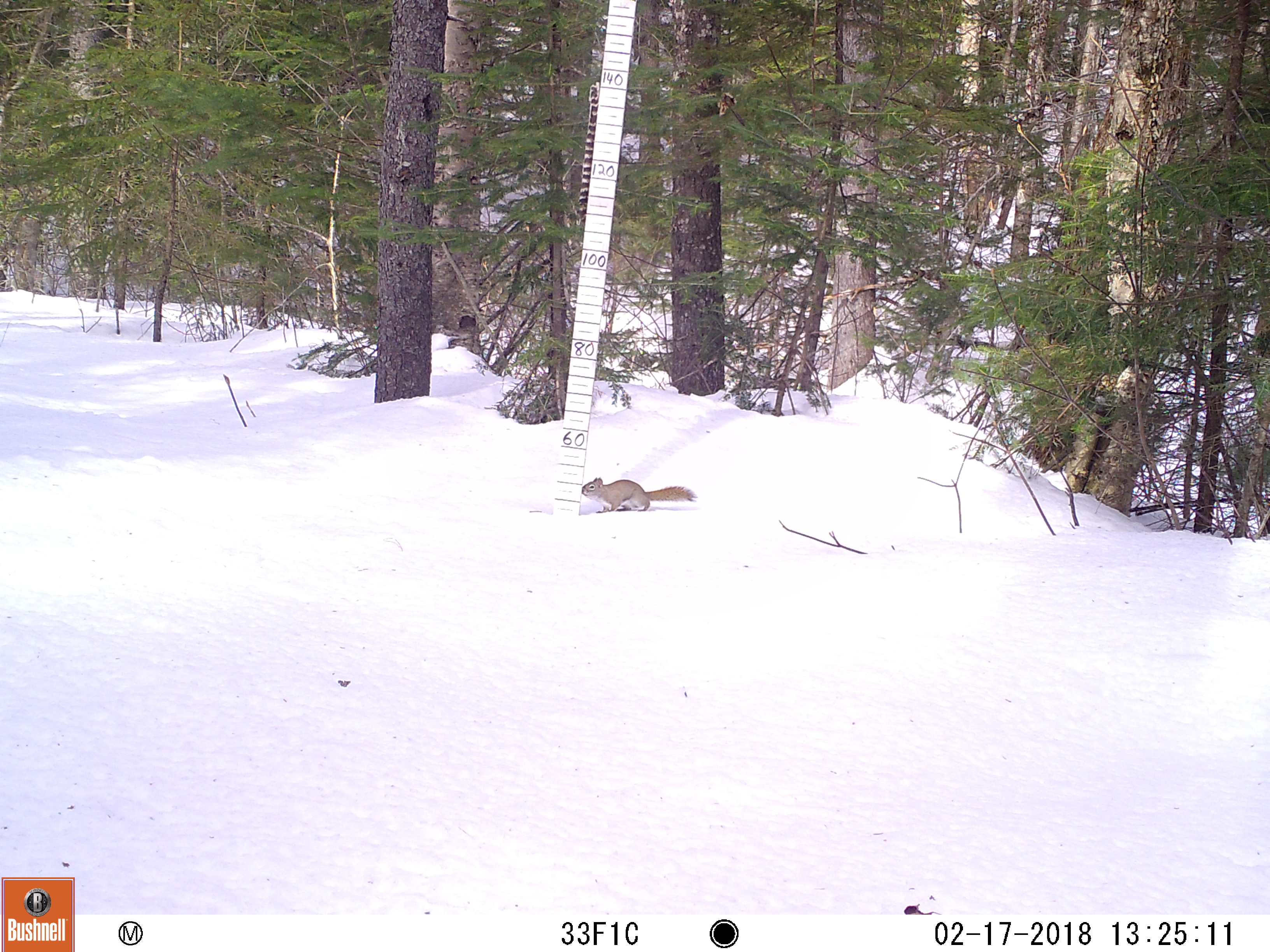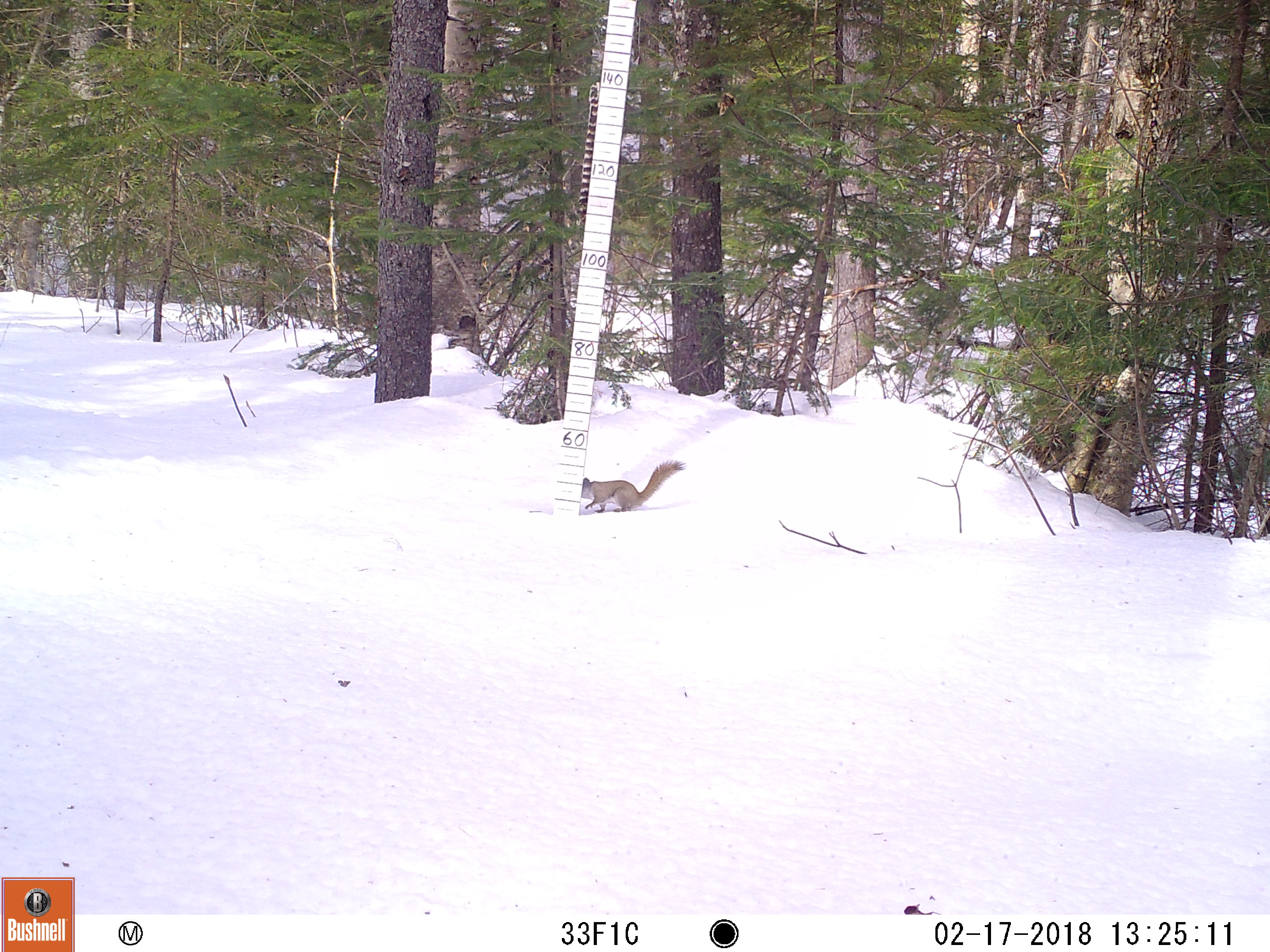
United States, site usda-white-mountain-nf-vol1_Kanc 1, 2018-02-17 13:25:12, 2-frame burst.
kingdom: Animalia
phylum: Chordata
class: Mammalia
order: Rodentia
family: Sciuridae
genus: Tamiasciurus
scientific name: Tamiasciurus hudsonicus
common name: red squirrel